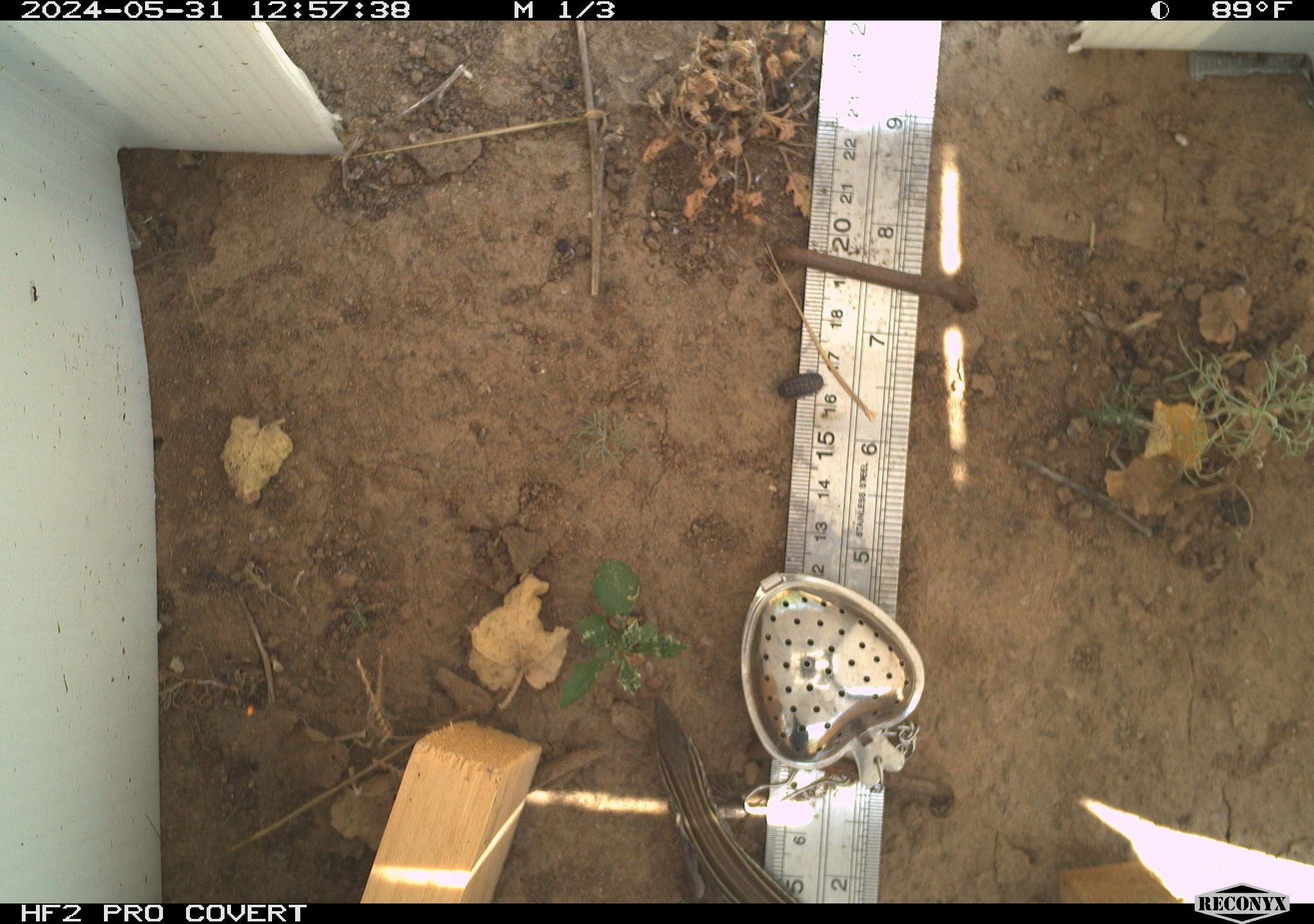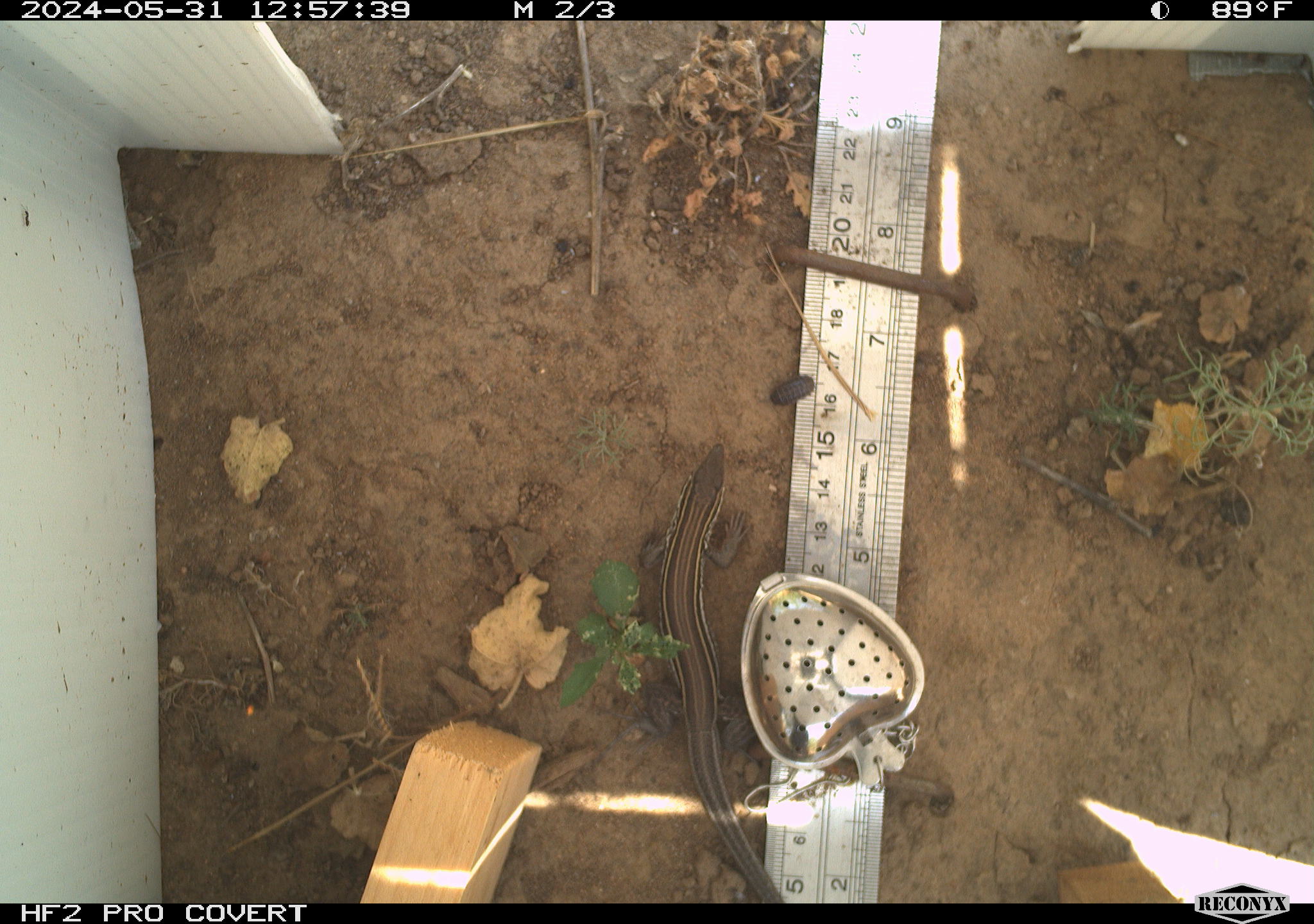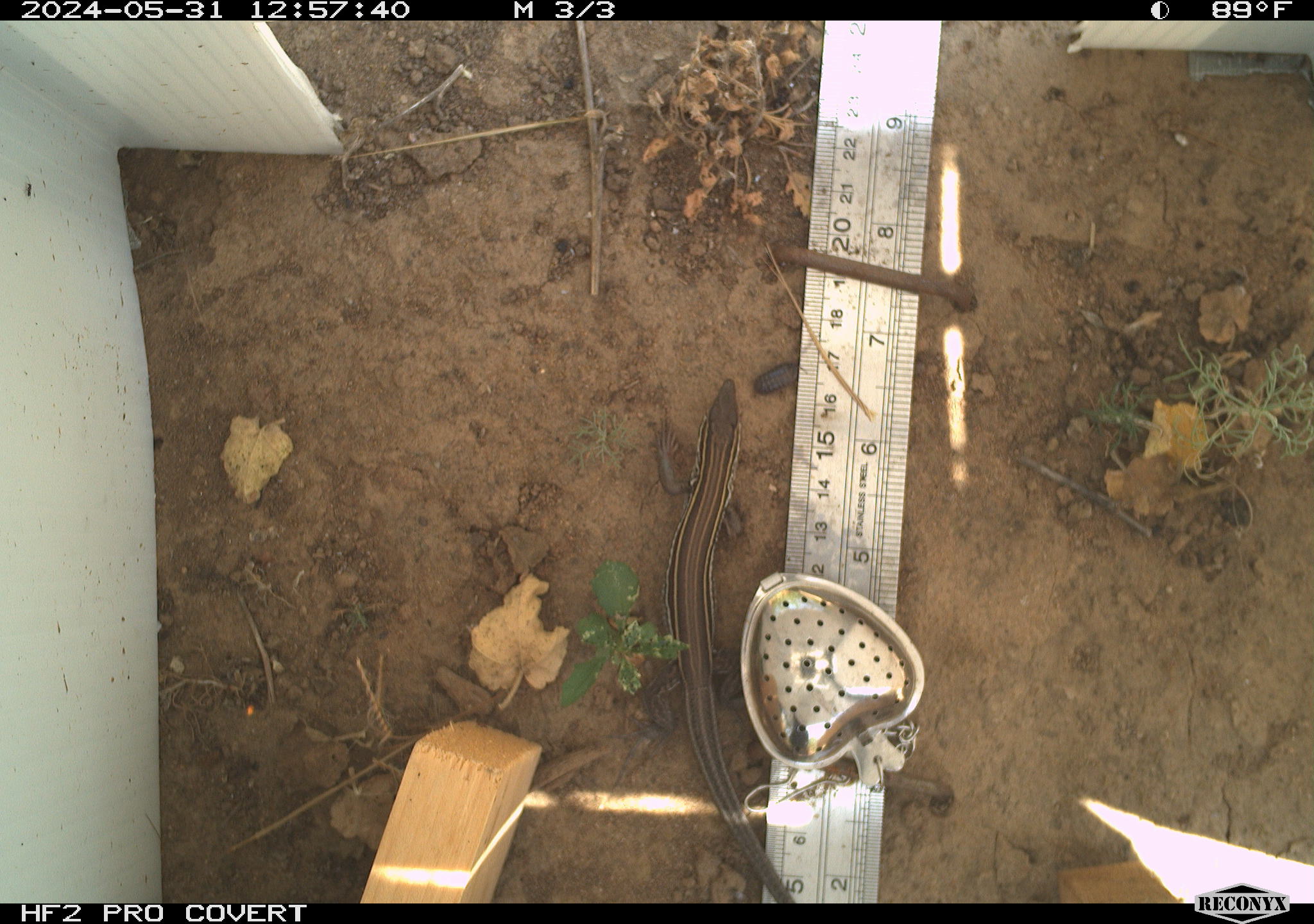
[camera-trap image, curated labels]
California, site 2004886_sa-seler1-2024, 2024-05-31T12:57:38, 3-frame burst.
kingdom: Animalia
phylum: Chordata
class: Reptilia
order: Squamata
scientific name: Squamata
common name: lizards and snakes